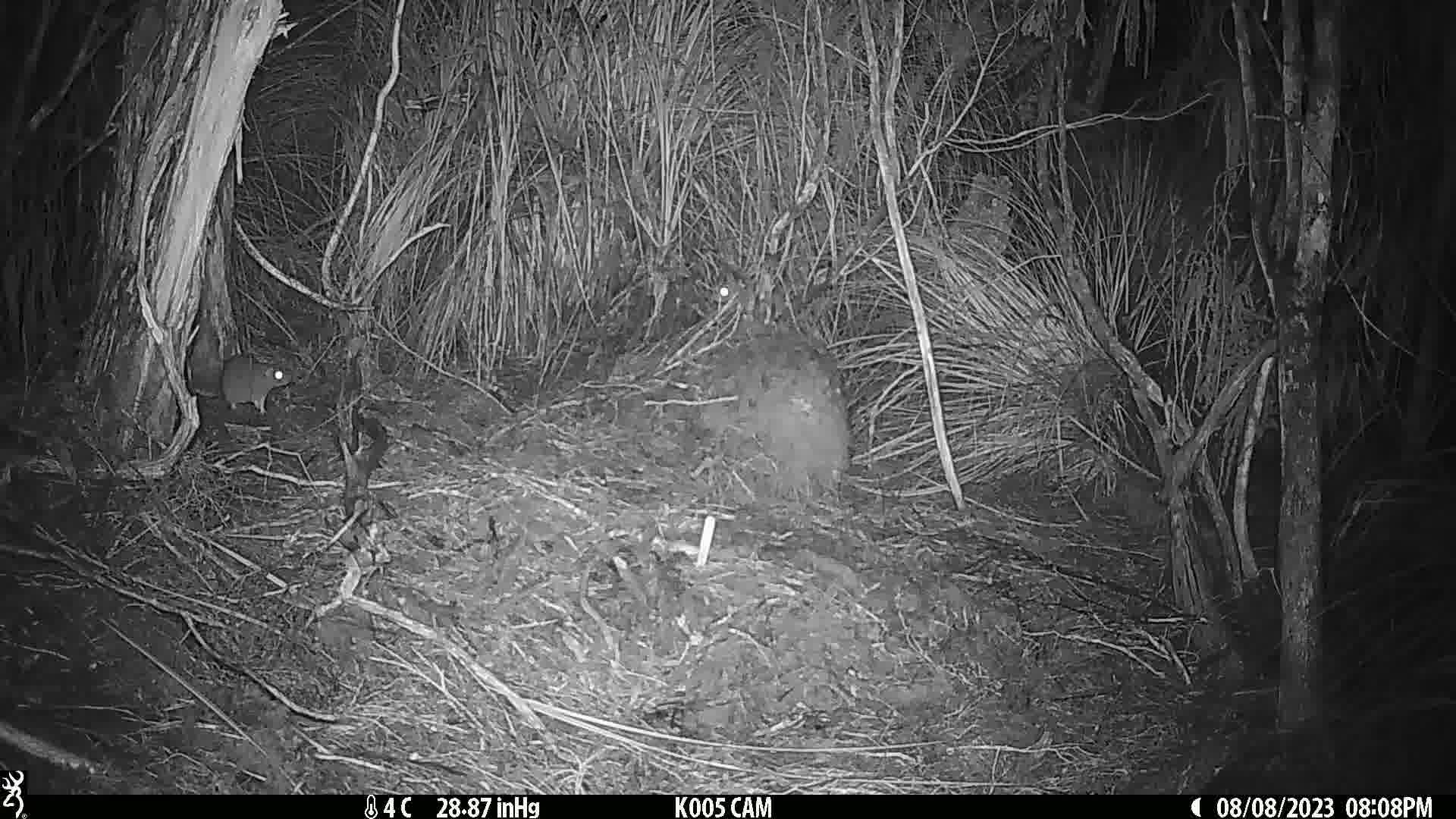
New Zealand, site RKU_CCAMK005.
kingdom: Animalia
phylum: Chordata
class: Mammalia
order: Rodentia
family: Muridae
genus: Rattus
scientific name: Rattus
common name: rat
Rat (Rattus).